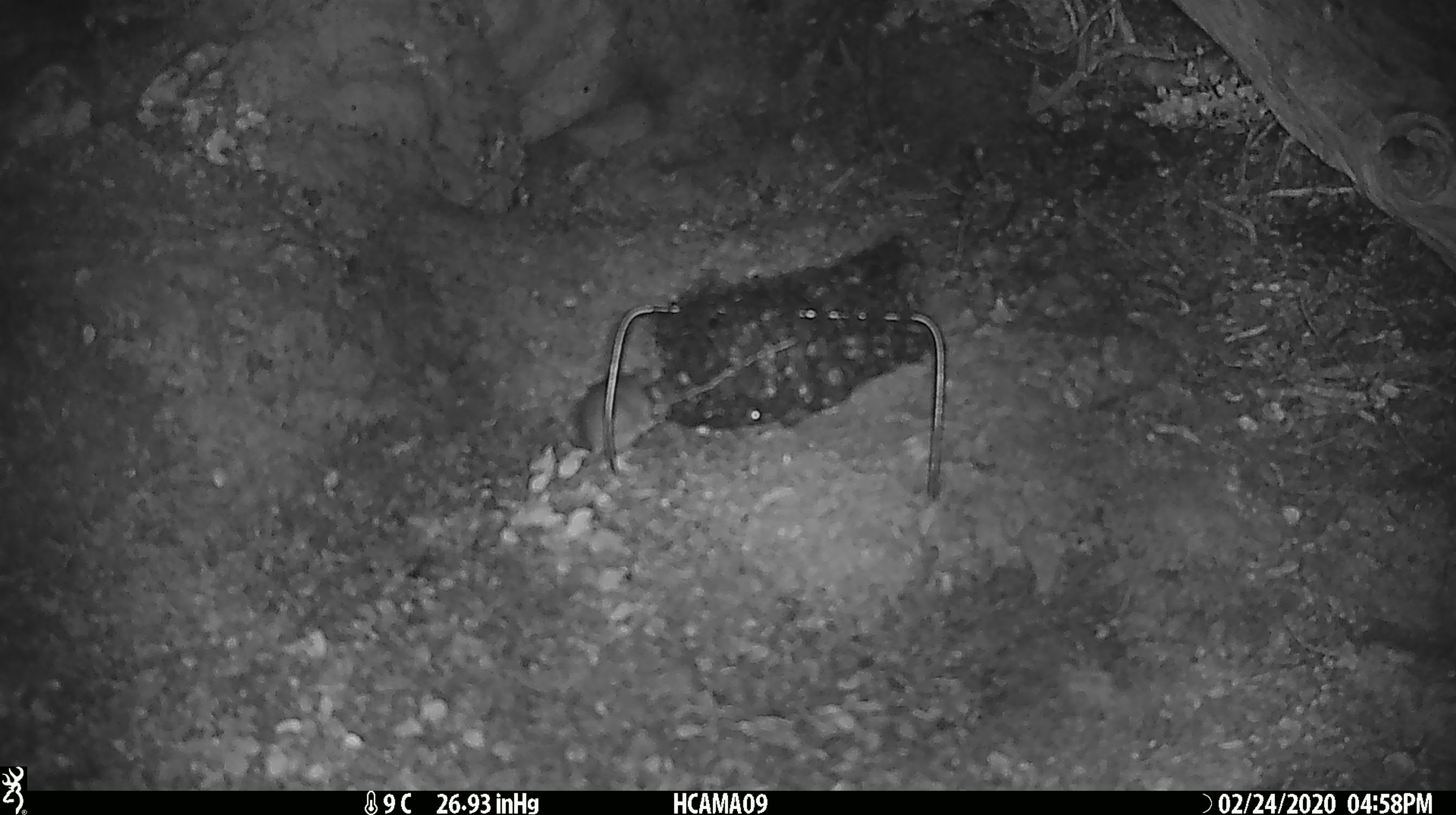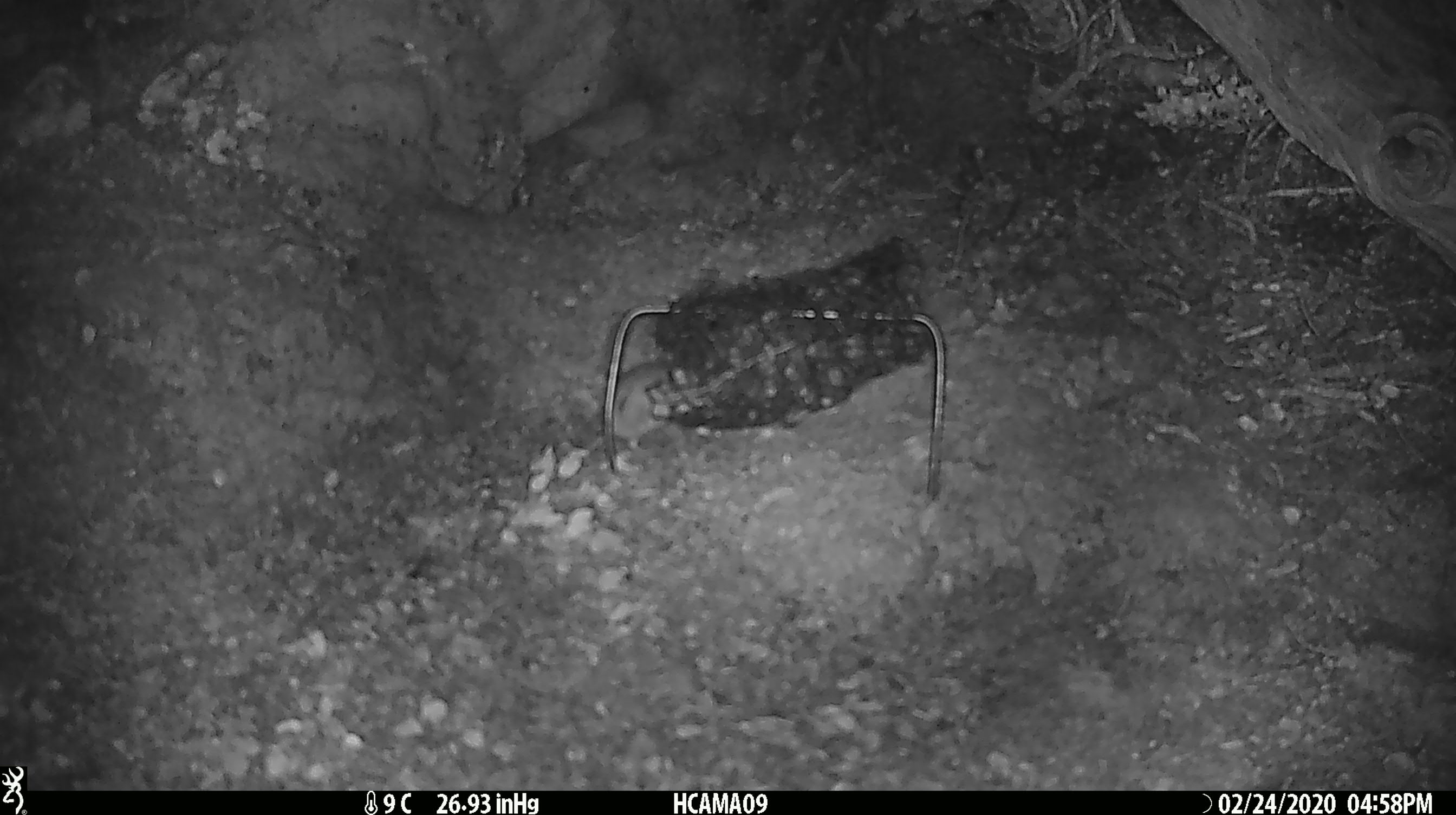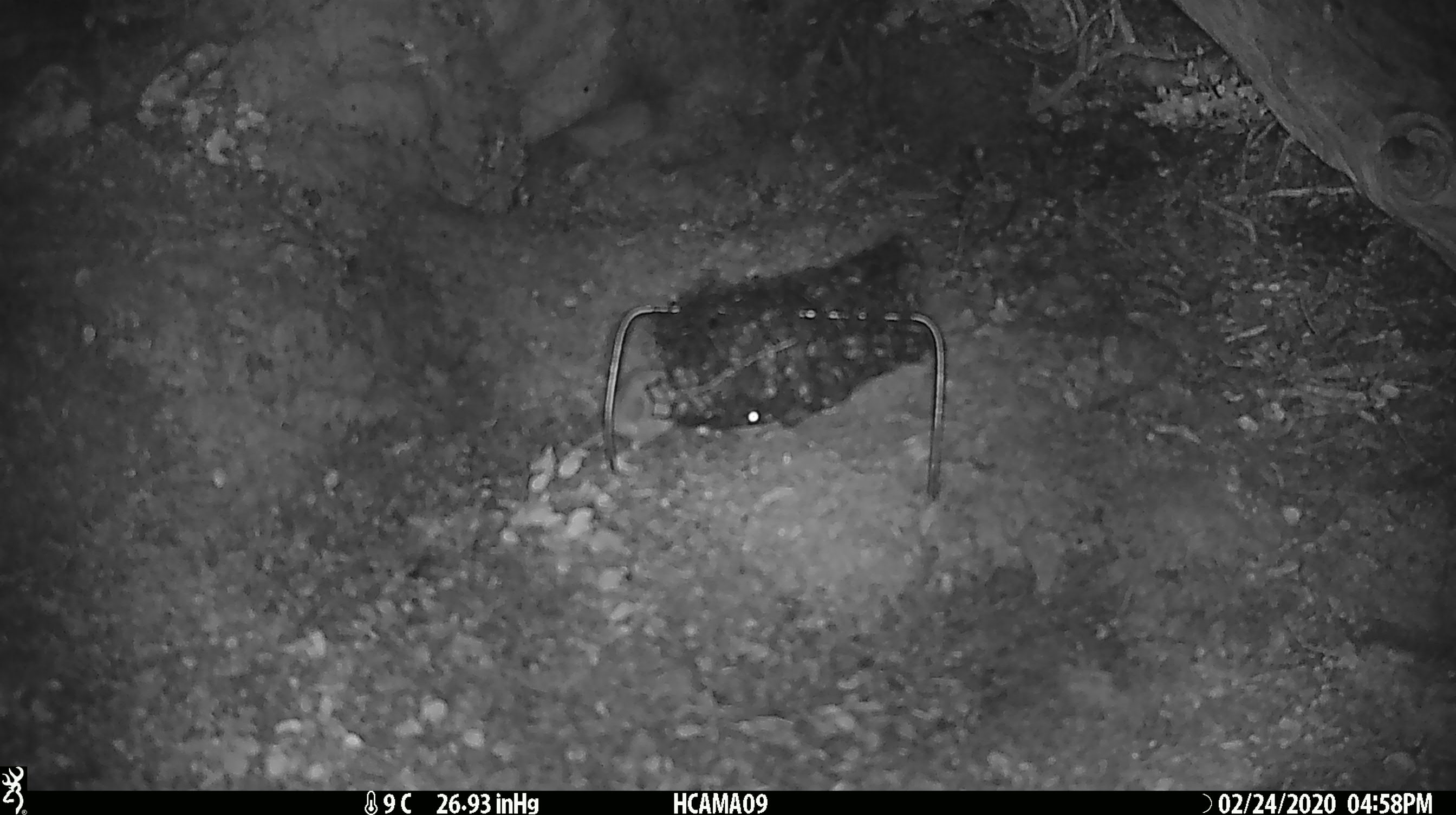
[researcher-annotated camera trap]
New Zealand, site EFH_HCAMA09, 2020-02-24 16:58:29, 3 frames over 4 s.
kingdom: Animalia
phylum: Chordata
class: Mammalia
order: Rodentia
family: Muridae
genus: Mus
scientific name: Mus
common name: mouse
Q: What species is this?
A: Mouse (Mus).